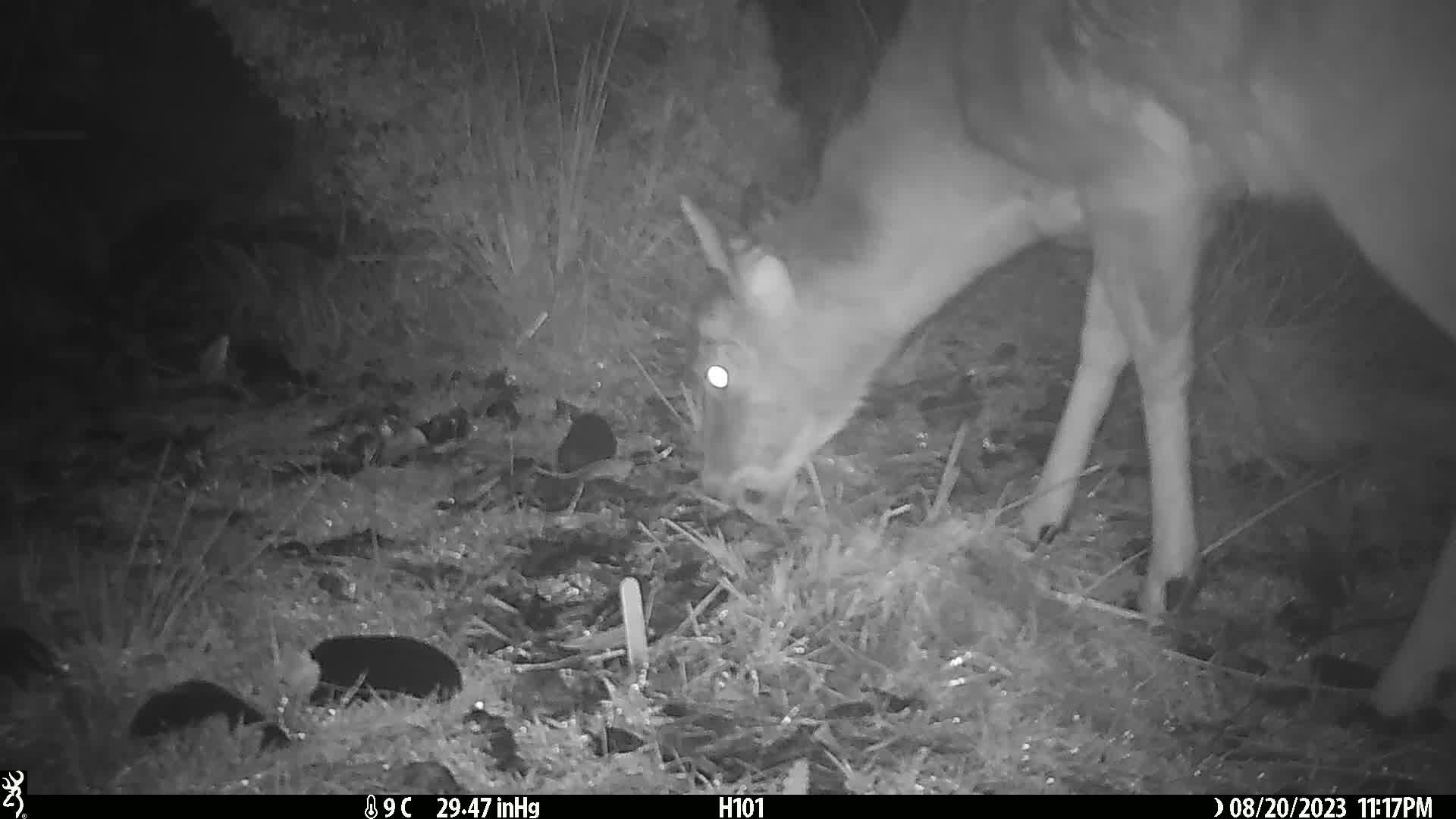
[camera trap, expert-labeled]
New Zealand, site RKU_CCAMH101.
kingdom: Animalia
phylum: Chordata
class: Mammalia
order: Artiodactyla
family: Cervidae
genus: Odocoileus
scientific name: Odocoileus virginianus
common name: white-tailed deer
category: white tailed deer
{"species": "white tailed deer (white-tailed deer) (Odocoileus virginianus)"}